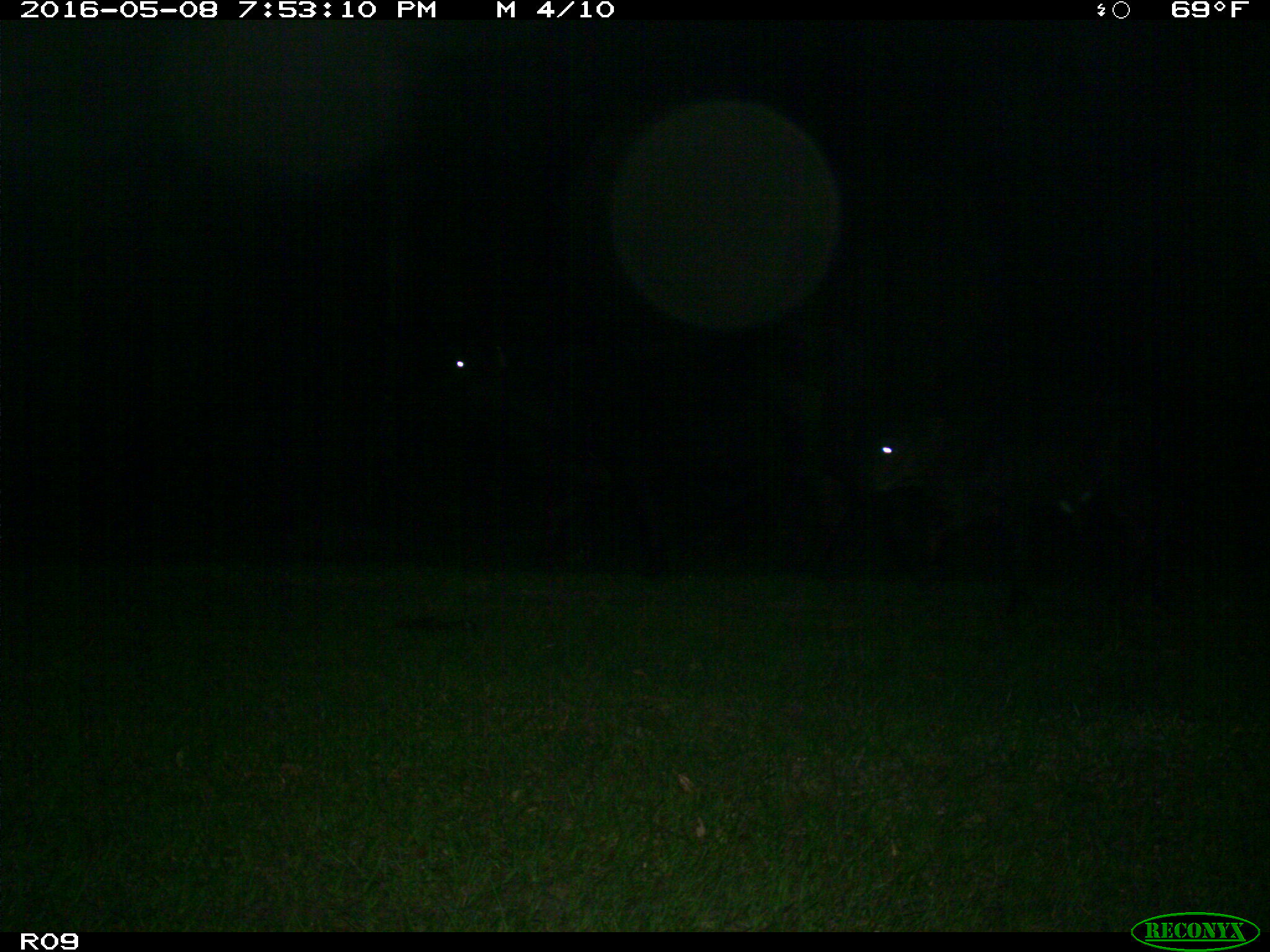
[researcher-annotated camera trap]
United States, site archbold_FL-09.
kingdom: Animalia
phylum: Chordata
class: Mammalia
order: Artiodactyla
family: Bovidae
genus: Bos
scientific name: Bos taurus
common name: domestic cow